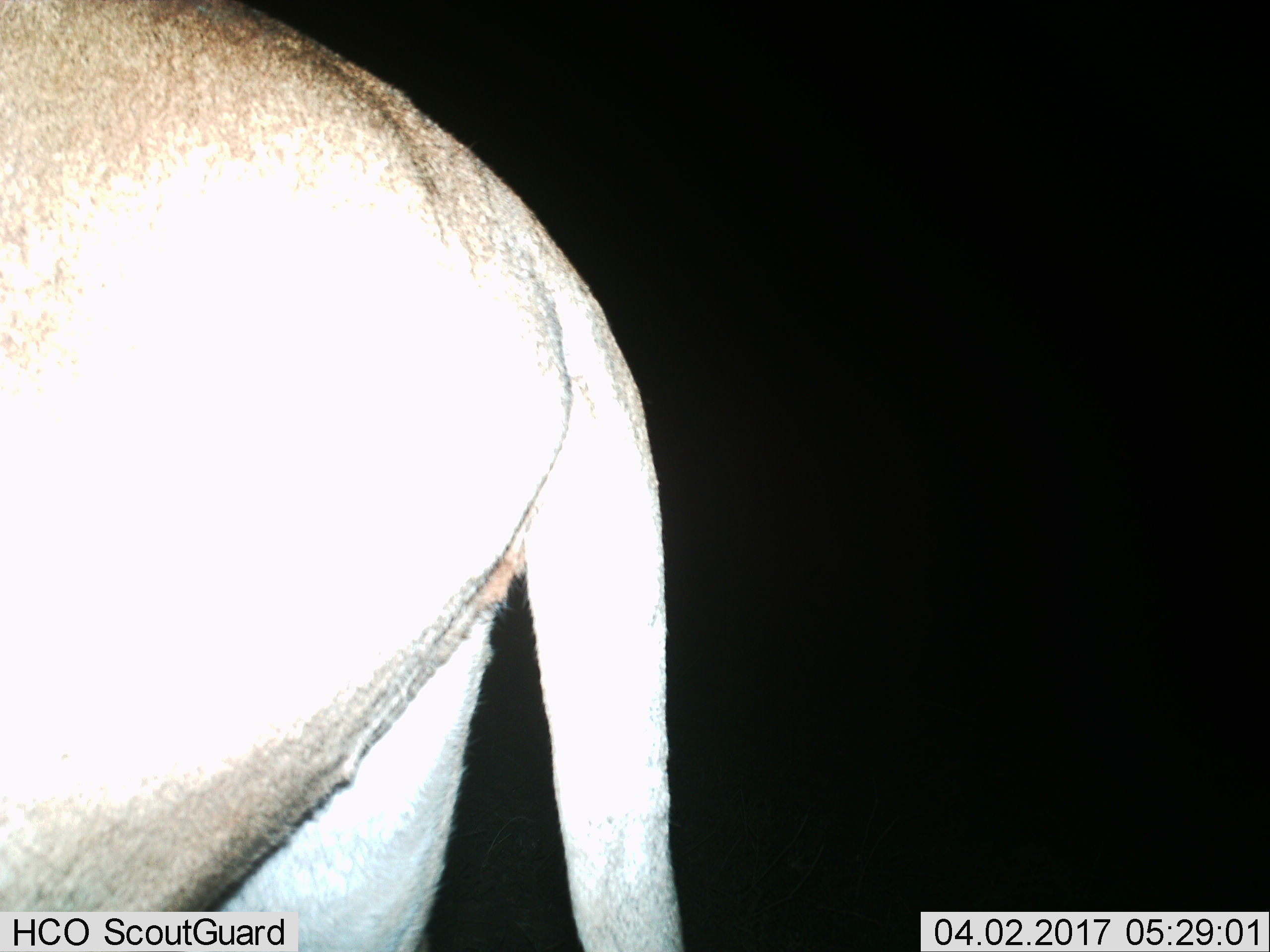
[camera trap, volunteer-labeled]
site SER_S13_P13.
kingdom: Animalia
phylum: Chordata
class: Mammalia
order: Carnivora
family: Felidae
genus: Panthera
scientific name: Panthera leo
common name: lion female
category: lionfemale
Lionfemale (lion female) (Panthera leo), count 1. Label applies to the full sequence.